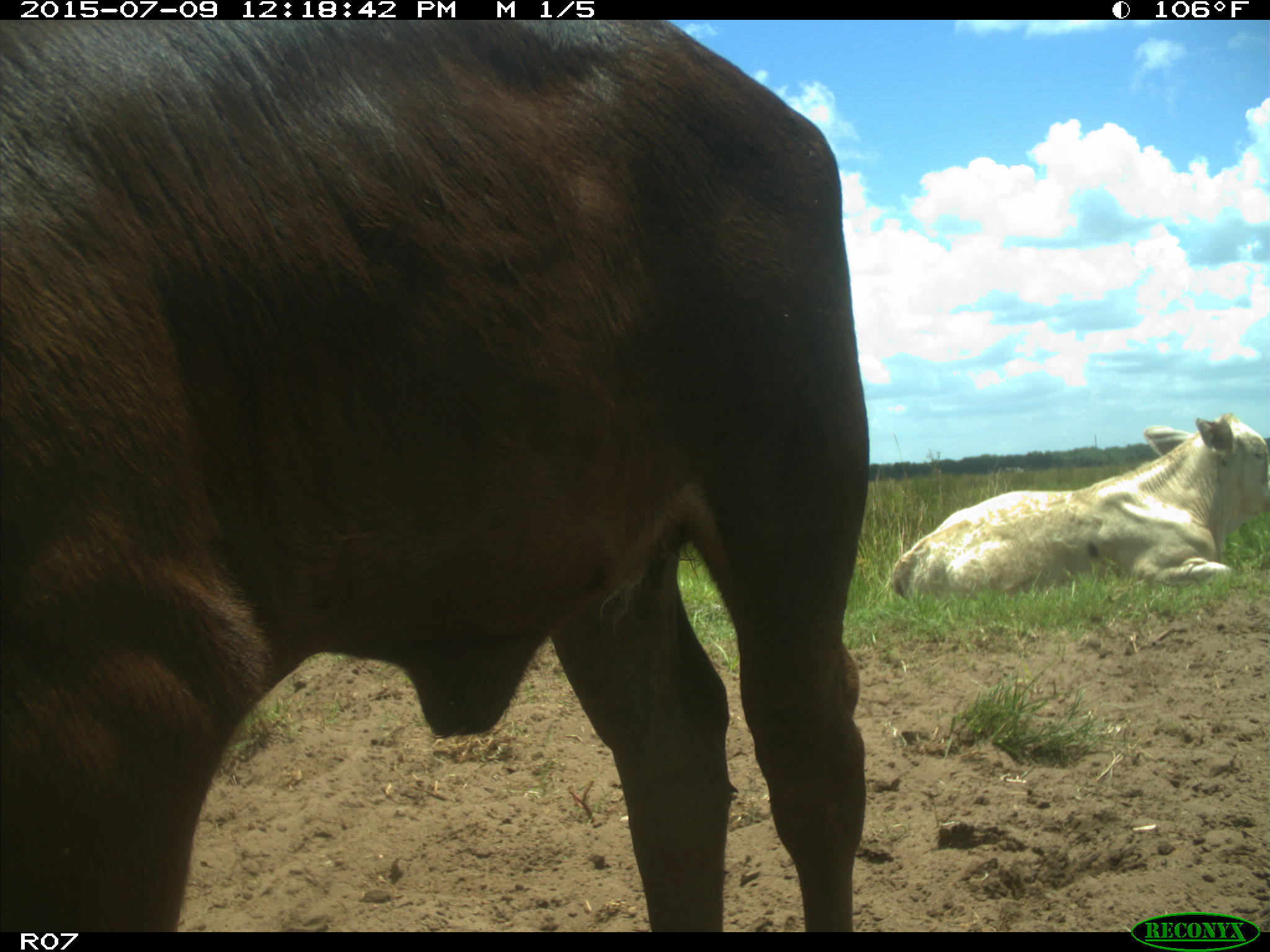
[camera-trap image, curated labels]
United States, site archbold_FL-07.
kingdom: Animalia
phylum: Chordata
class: Mammalia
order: Artiodactyla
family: Bovidae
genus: Bos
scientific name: Bos taurus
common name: domestic cow